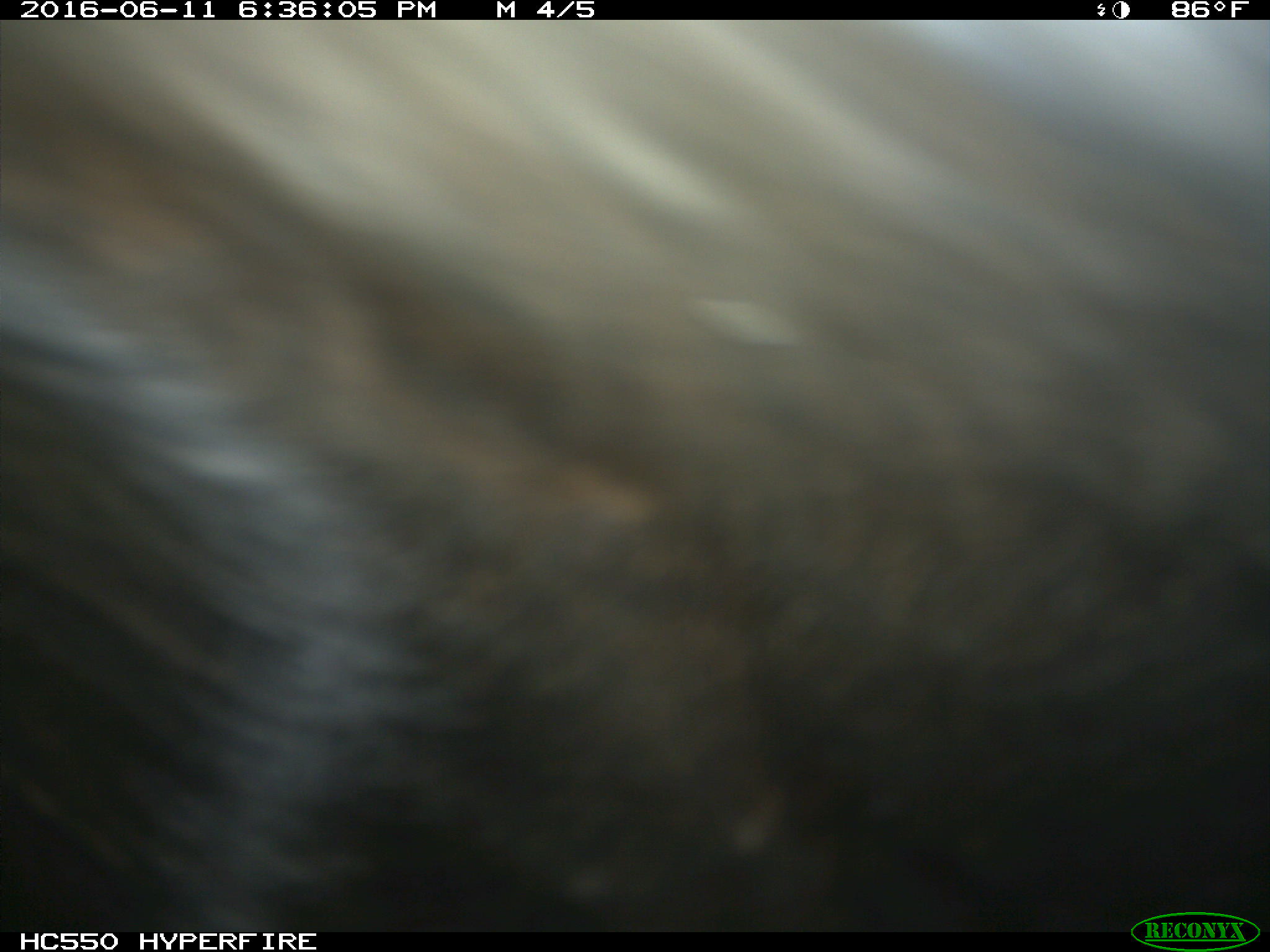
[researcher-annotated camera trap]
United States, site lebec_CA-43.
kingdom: Animalia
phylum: Chordata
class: Mammalia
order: Artiodactyla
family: Bovidae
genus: Bos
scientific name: Bos taurus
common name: domestic cow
Bos taurus (domestic cow).